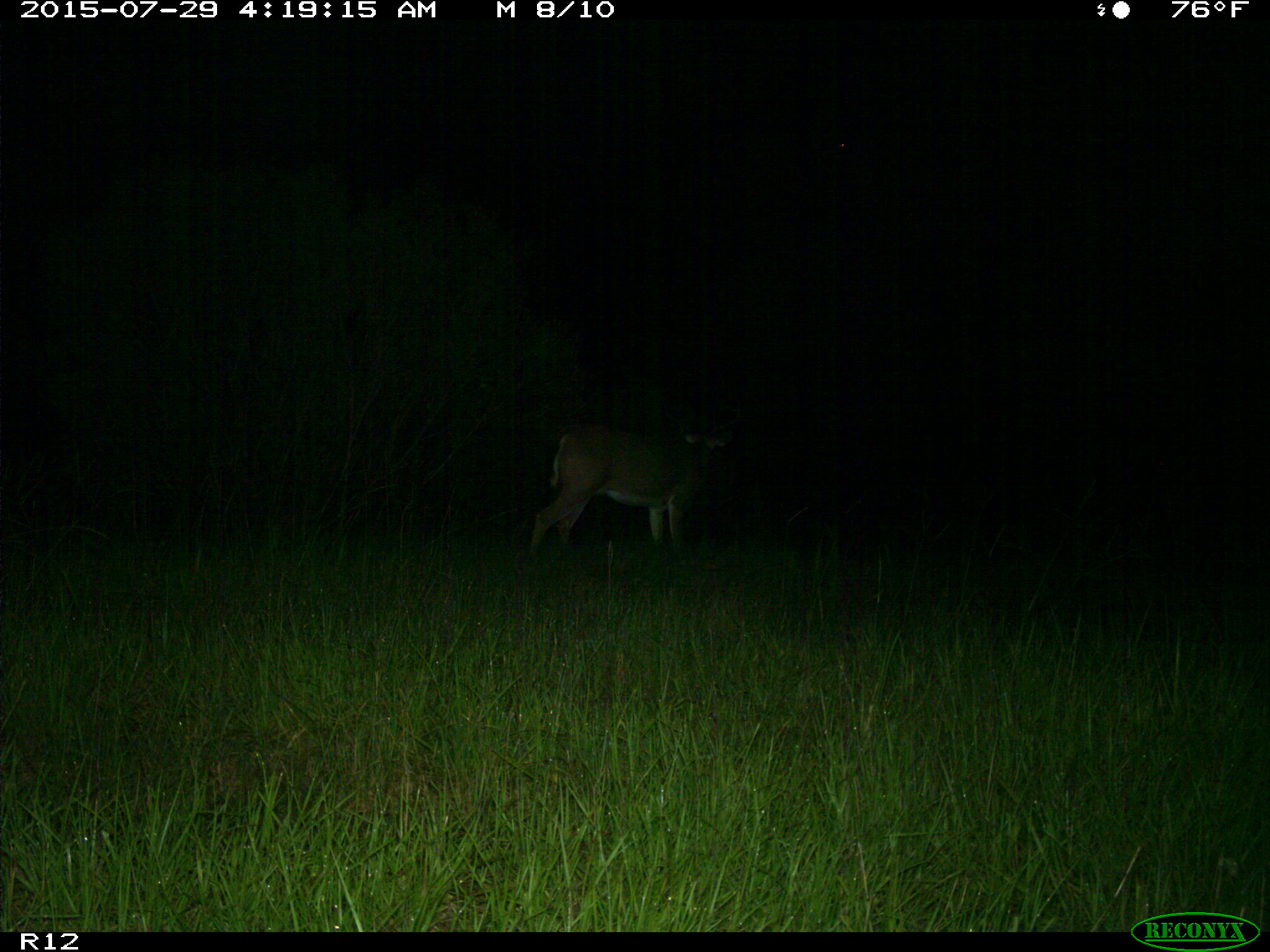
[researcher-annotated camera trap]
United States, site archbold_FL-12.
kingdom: Animalia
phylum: Chordata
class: Mammalia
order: Artiodactyla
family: Cervidae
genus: Odocoileus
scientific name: Odocoileus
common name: deer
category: unidentified deer